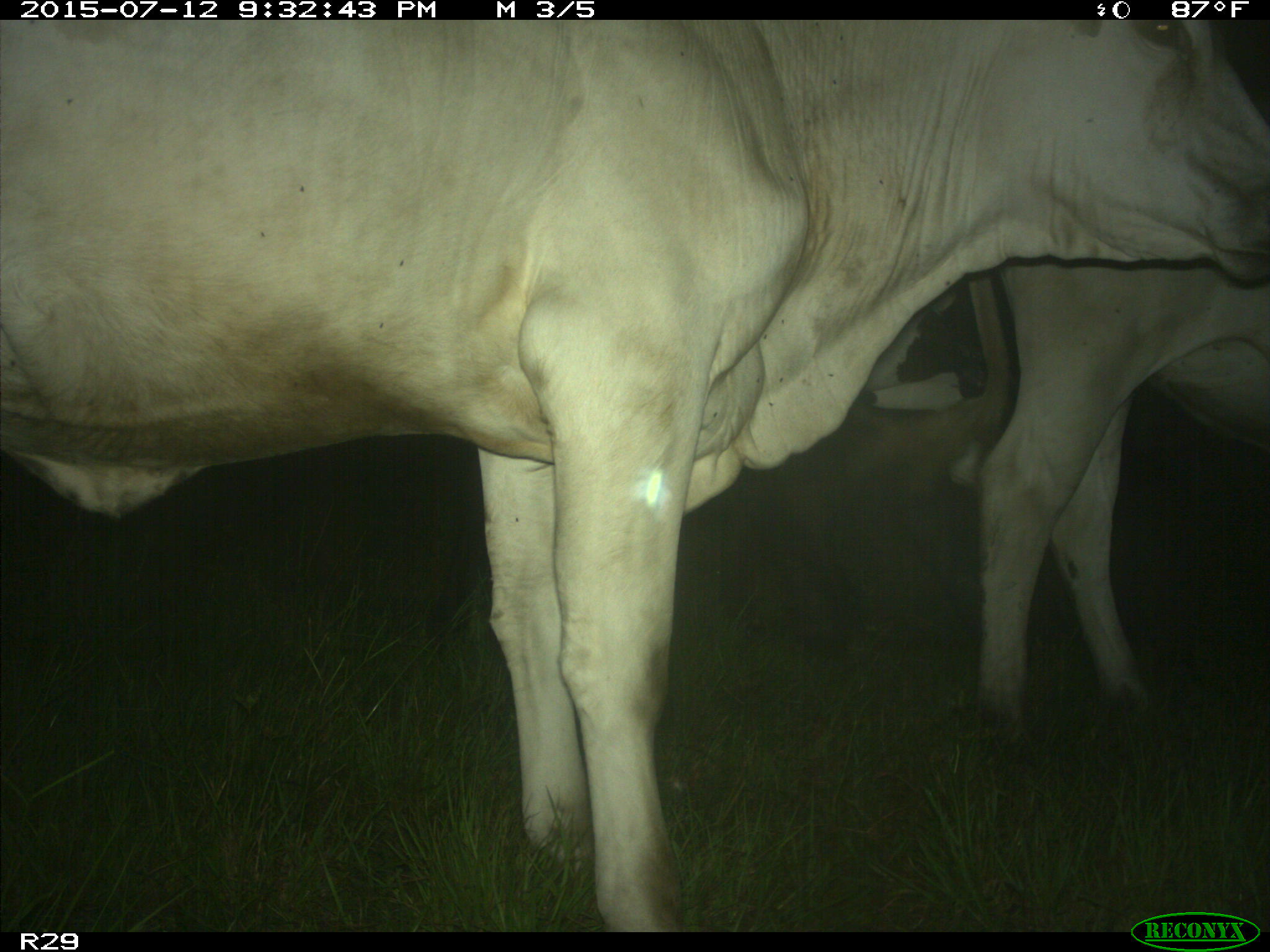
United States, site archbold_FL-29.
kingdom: Animalia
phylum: Chordata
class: Mammalia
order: Artiodactyla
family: Bovidae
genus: Bos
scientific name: Bos taurus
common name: domestic cow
Bos taurus (domestic cow).